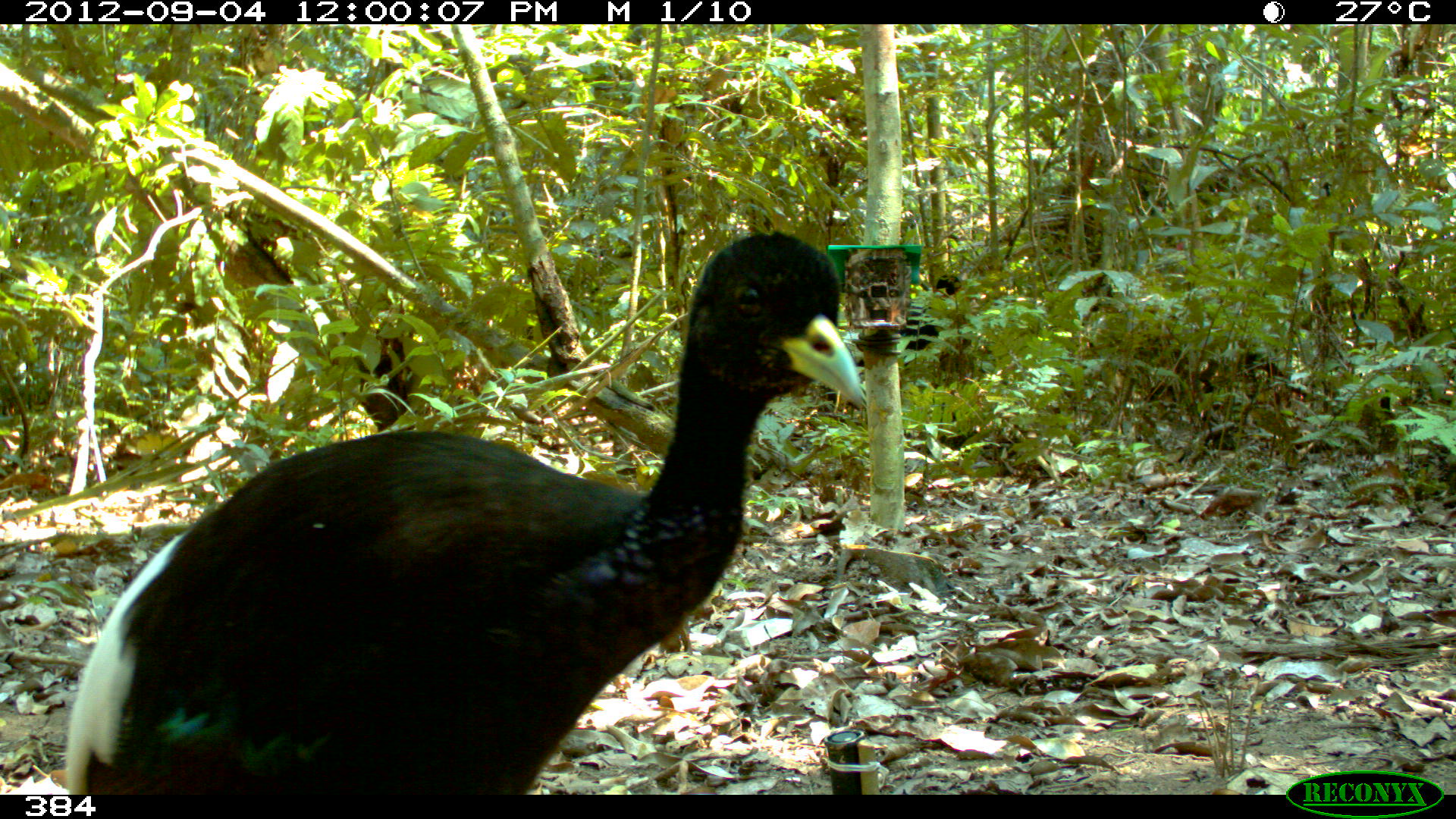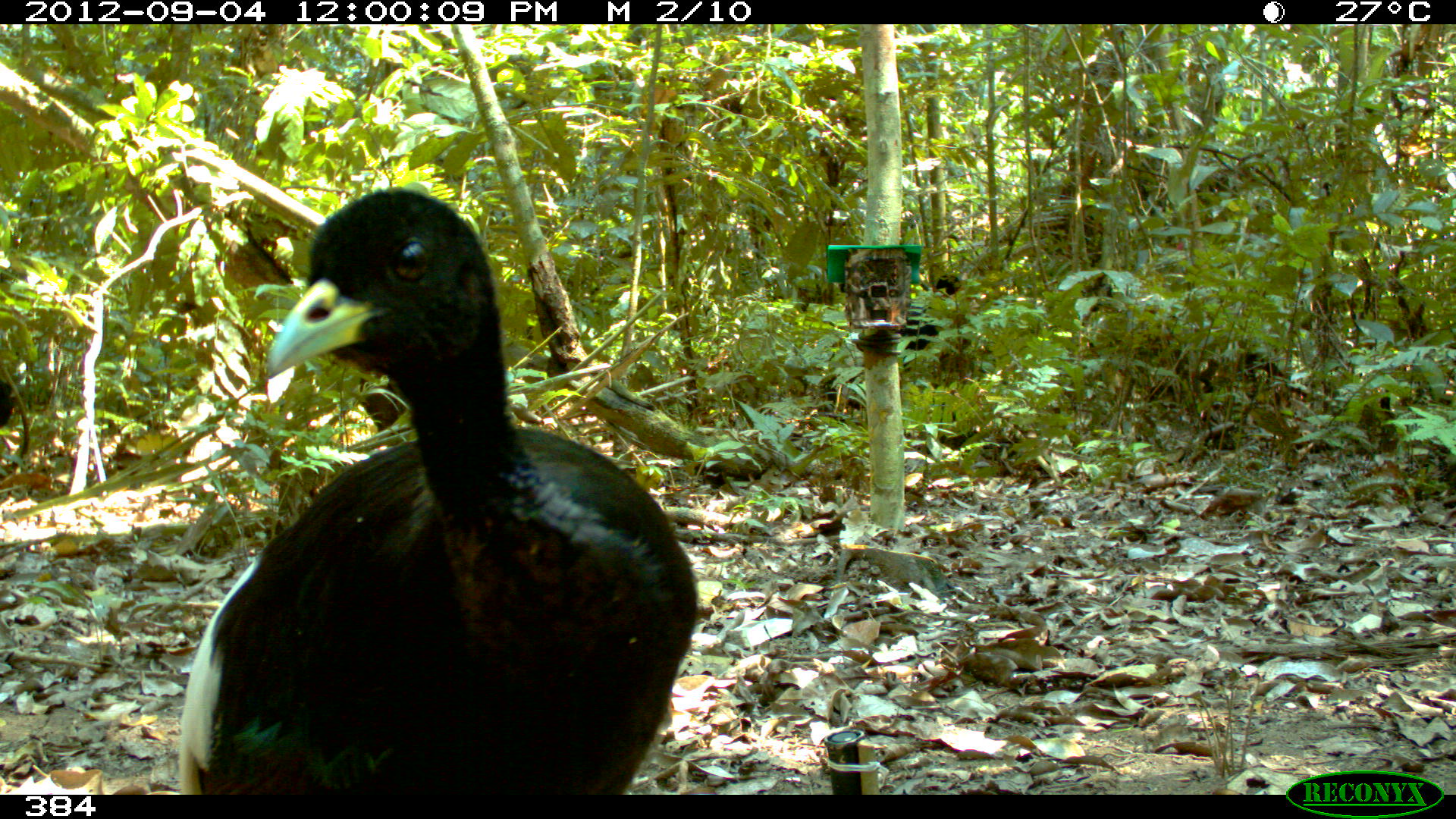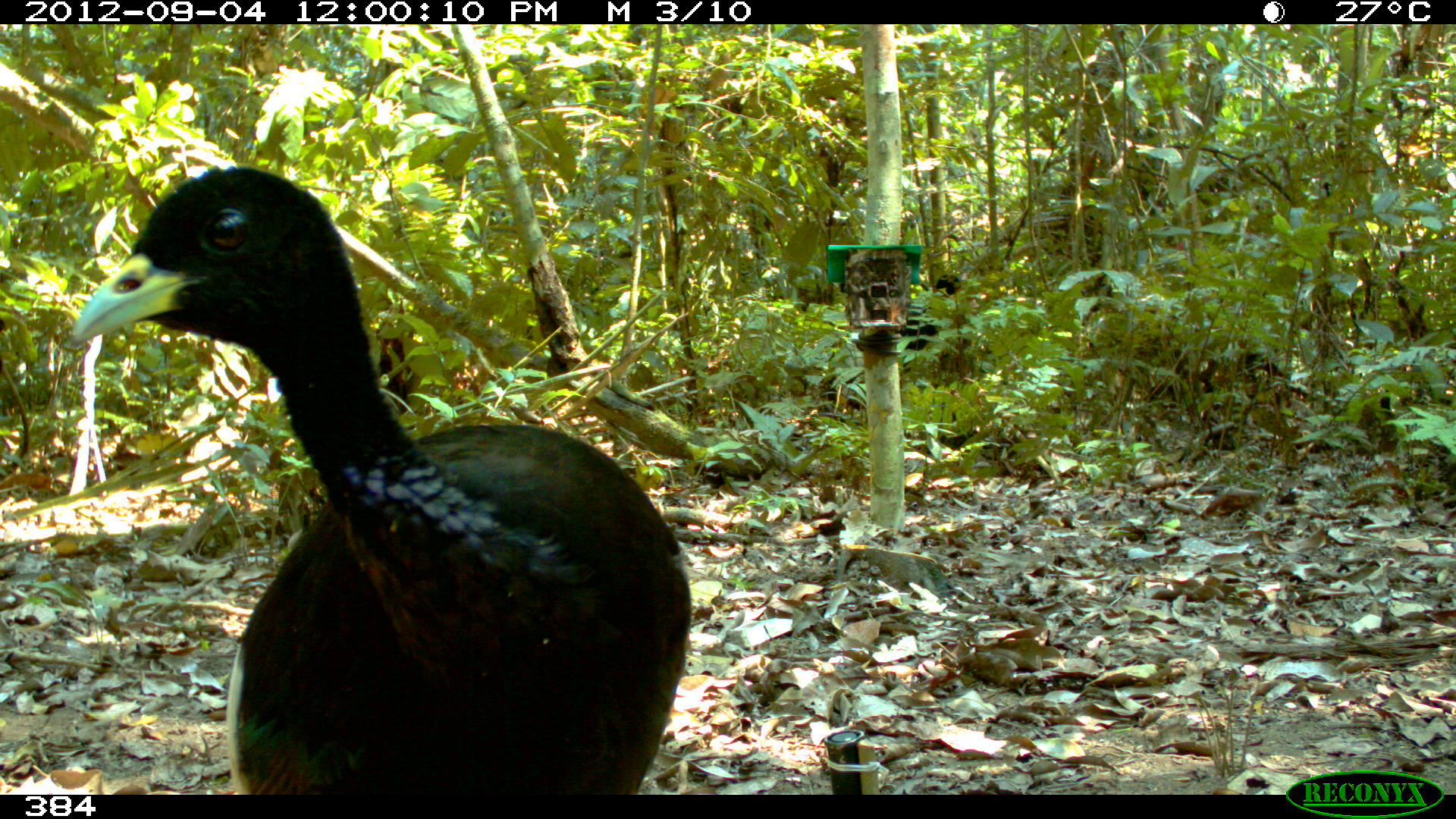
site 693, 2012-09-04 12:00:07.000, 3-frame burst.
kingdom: Animalia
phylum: Chordata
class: Aves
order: Gruiformes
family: Psophiidae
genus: Psophia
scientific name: Psophia leucoptera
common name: pale-winged trumpeter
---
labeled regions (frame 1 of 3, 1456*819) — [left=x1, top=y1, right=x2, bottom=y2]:
psophia leucoptera: [left=66, top=230, right=865, bottom=795]; [left=896, top=271, right=972, bottom=347]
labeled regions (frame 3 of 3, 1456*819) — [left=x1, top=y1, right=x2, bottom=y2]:
psophia leucoptera: [left=71, top=163, right=696, bottom=795]; [left=900, top=271, right=968, bottom=348]